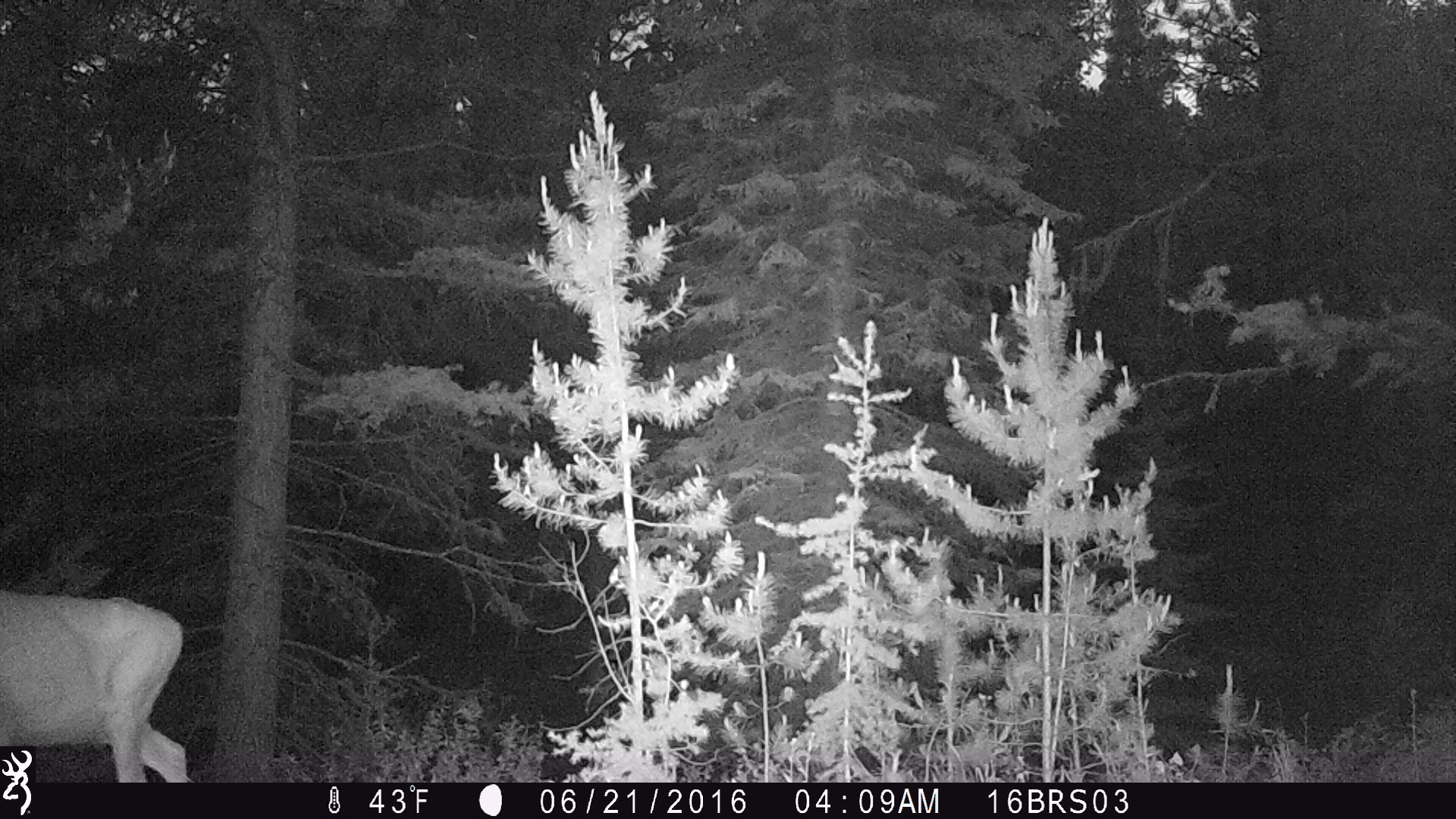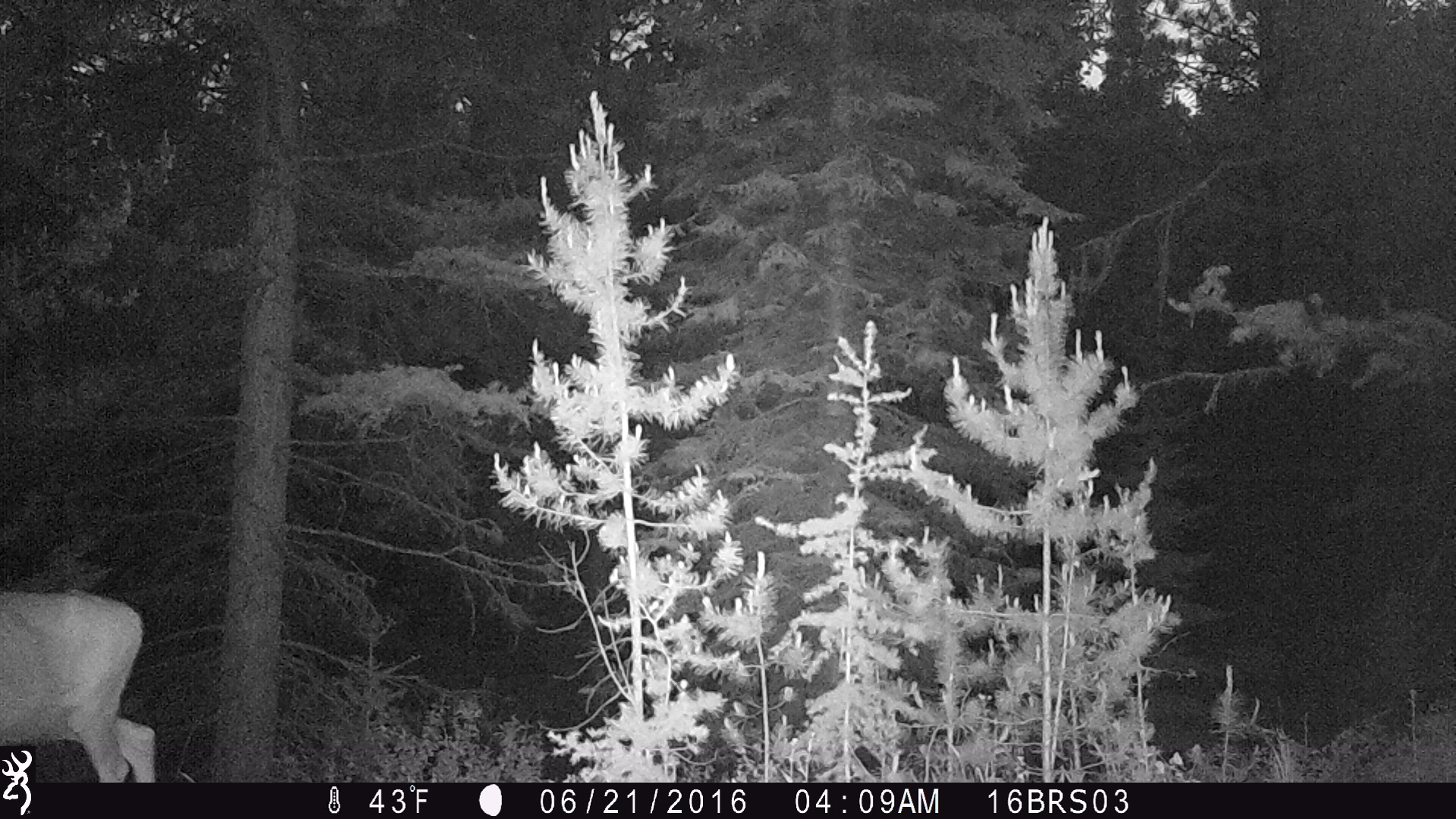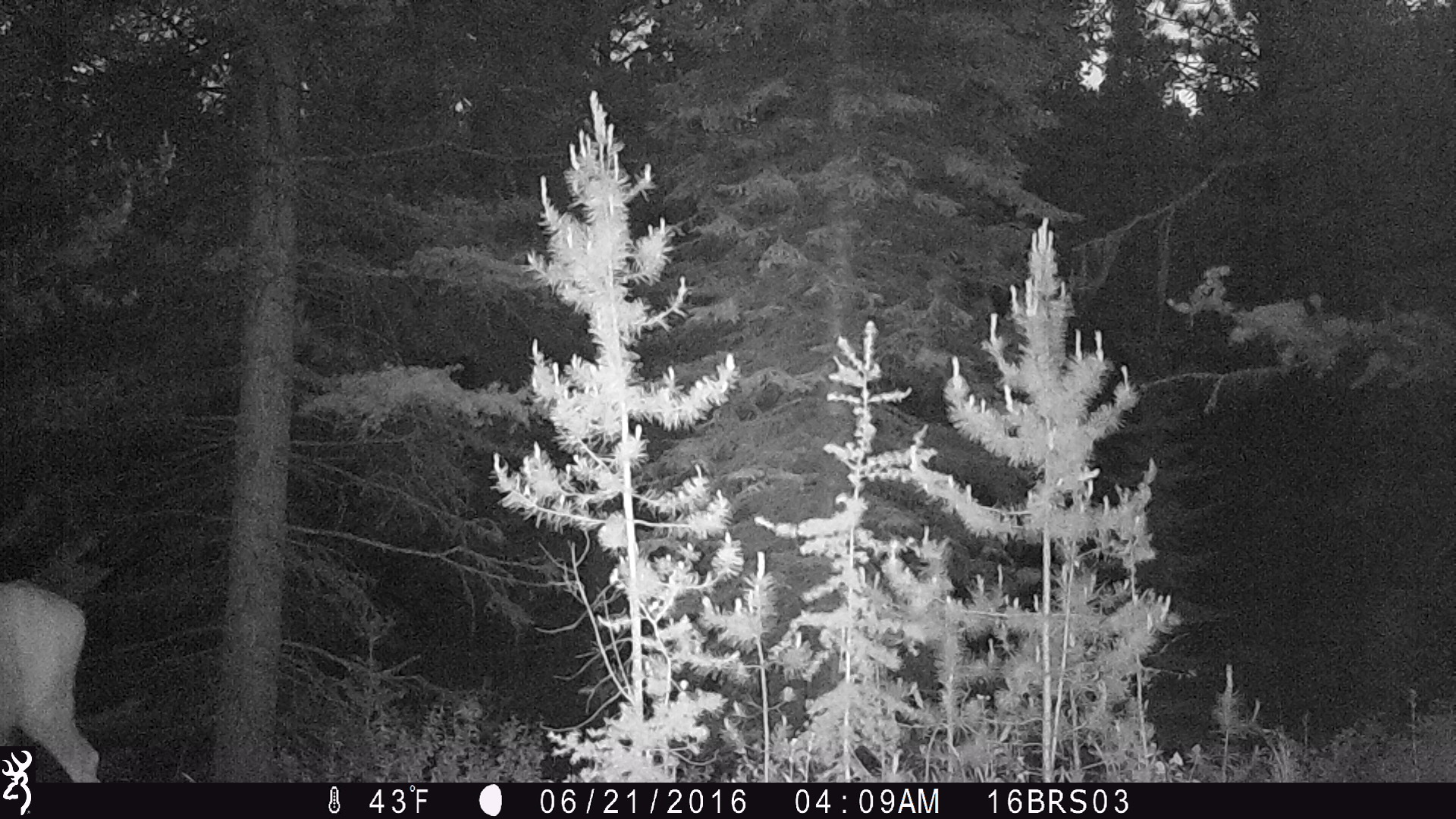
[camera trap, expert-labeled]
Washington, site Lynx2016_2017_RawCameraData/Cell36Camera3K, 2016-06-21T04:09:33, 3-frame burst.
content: unidentified animal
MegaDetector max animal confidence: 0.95